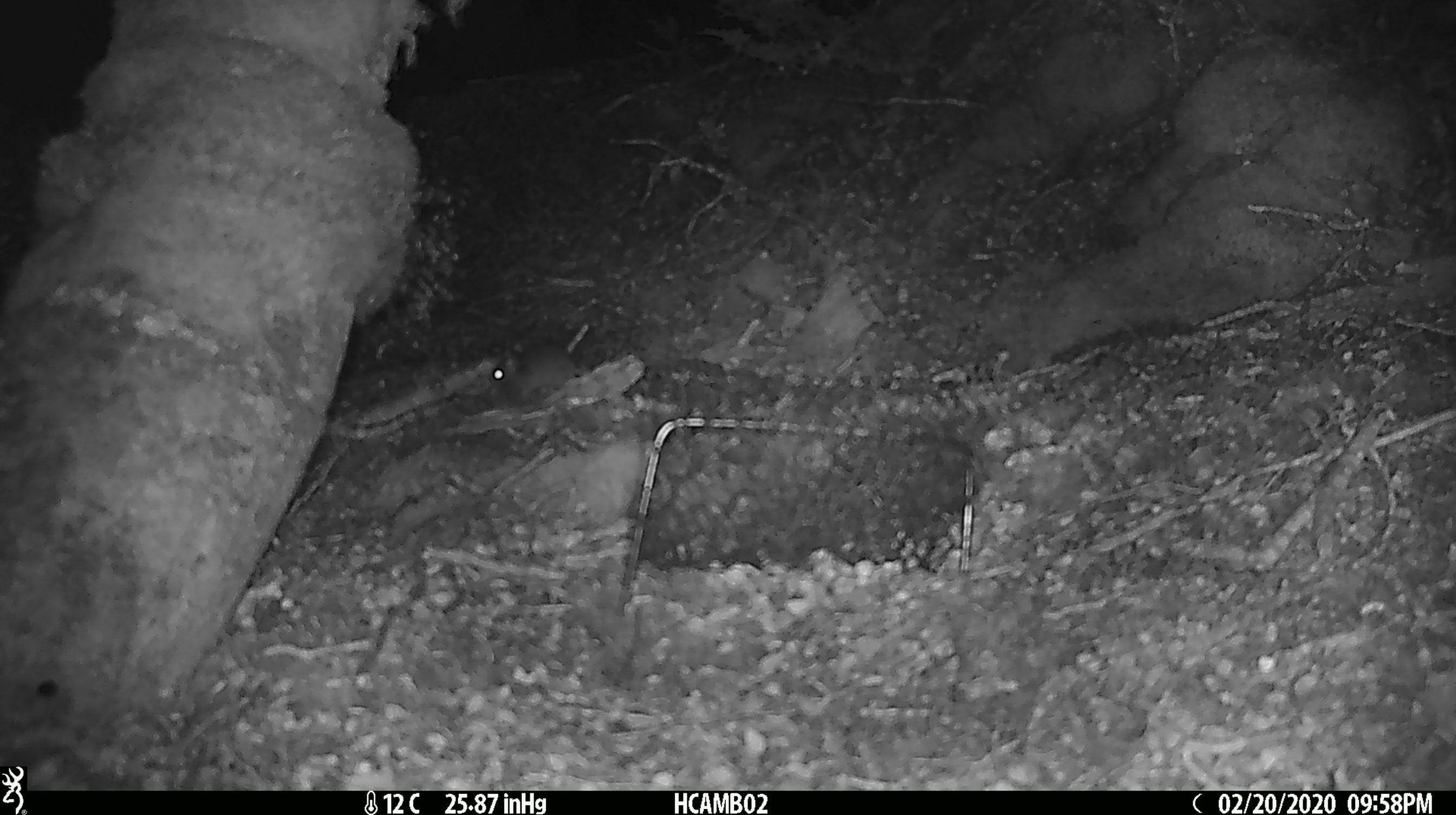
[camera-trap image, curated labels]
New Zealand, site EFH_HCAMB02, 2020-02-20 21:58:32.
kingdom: Animalia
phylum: Chordata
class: Mammalia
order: Rodentia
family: Muridae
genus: Mus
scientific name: Mus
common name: mouse